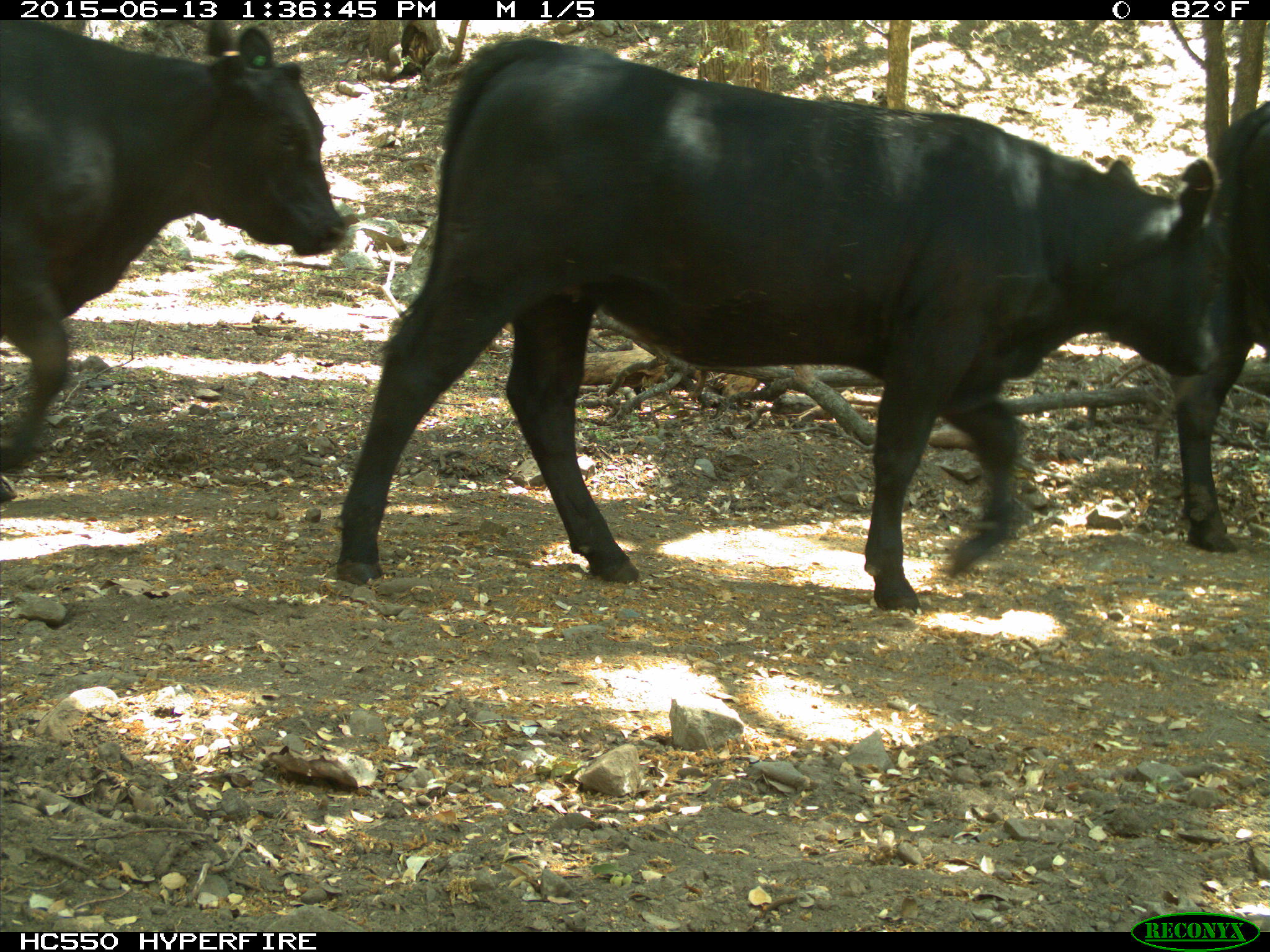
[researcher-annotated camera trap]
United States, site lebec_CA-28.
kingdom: Animalia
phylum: Chordata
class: Mammalia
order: Artiodactyla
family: Bovidae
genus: Bos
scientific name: Bos taurus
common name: domestic cow